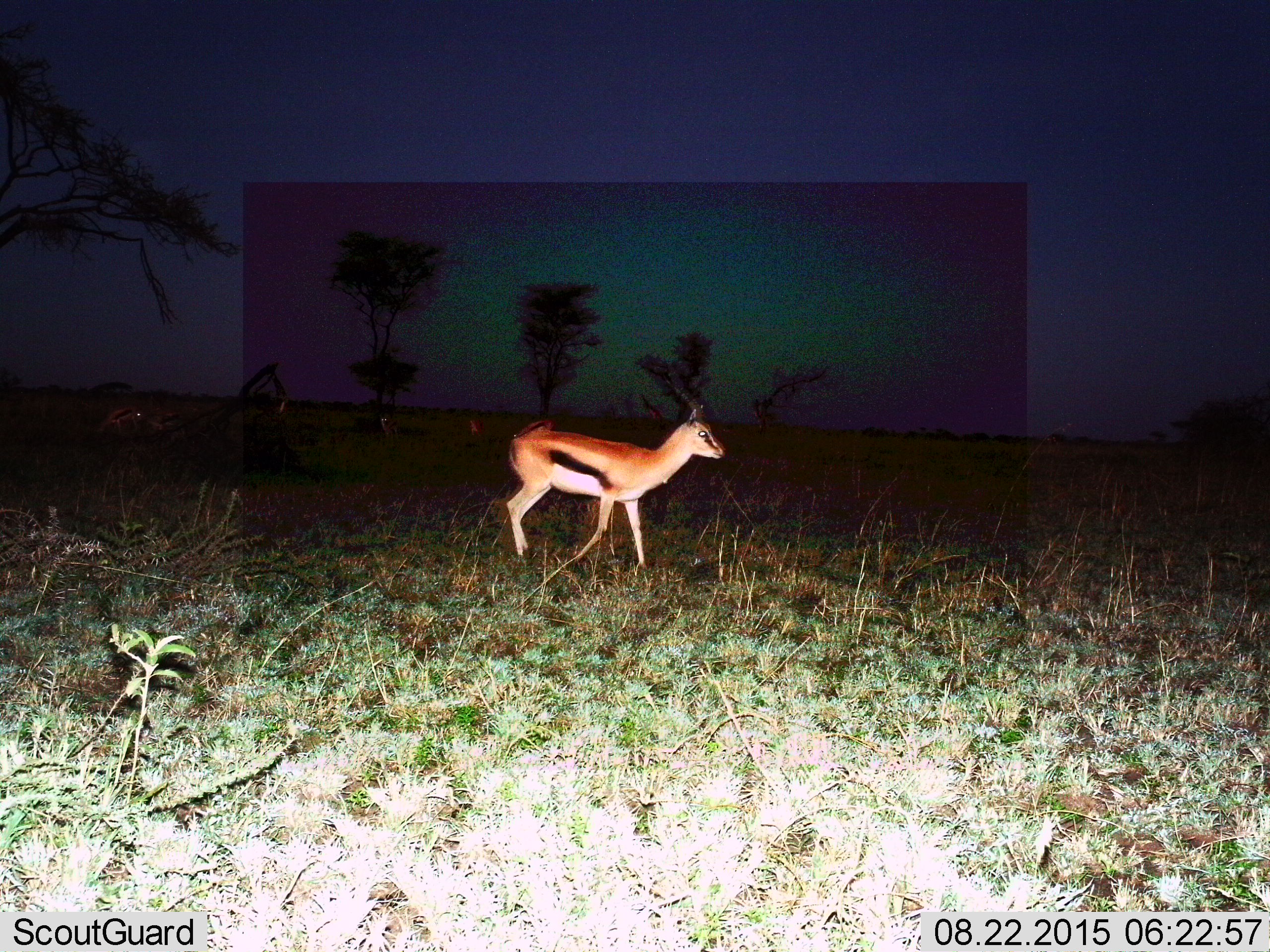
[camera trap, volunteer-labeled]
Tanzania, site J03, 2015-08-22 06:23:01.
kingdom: Animalia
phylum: Chordata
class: Mammalia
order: Artiodactyla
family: Bovidae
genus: Eudorcas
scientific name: Eudorcas thomsonii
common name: thomson's gazelle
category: gazellethomsons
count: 4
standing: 60%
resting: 10%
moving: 50%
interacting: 0%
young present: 0%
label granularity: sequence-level